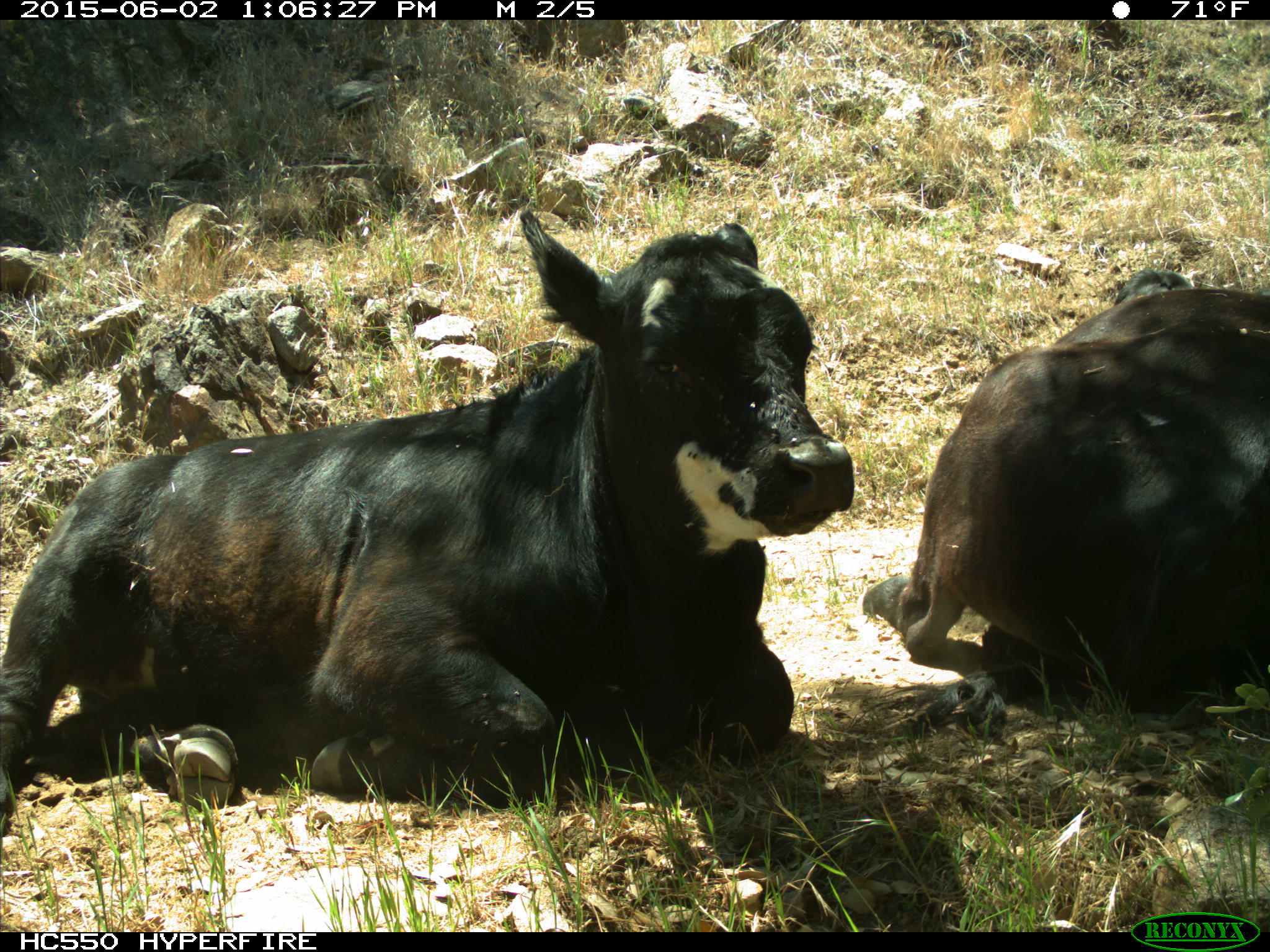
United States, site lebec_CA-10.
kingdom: Animalia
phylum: Chordata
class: Mammalia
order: Artiodactyla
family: Bovidae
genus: Bos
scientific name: Bos taurus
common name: domestic cow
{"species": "Bos taurus (domestic cow)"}